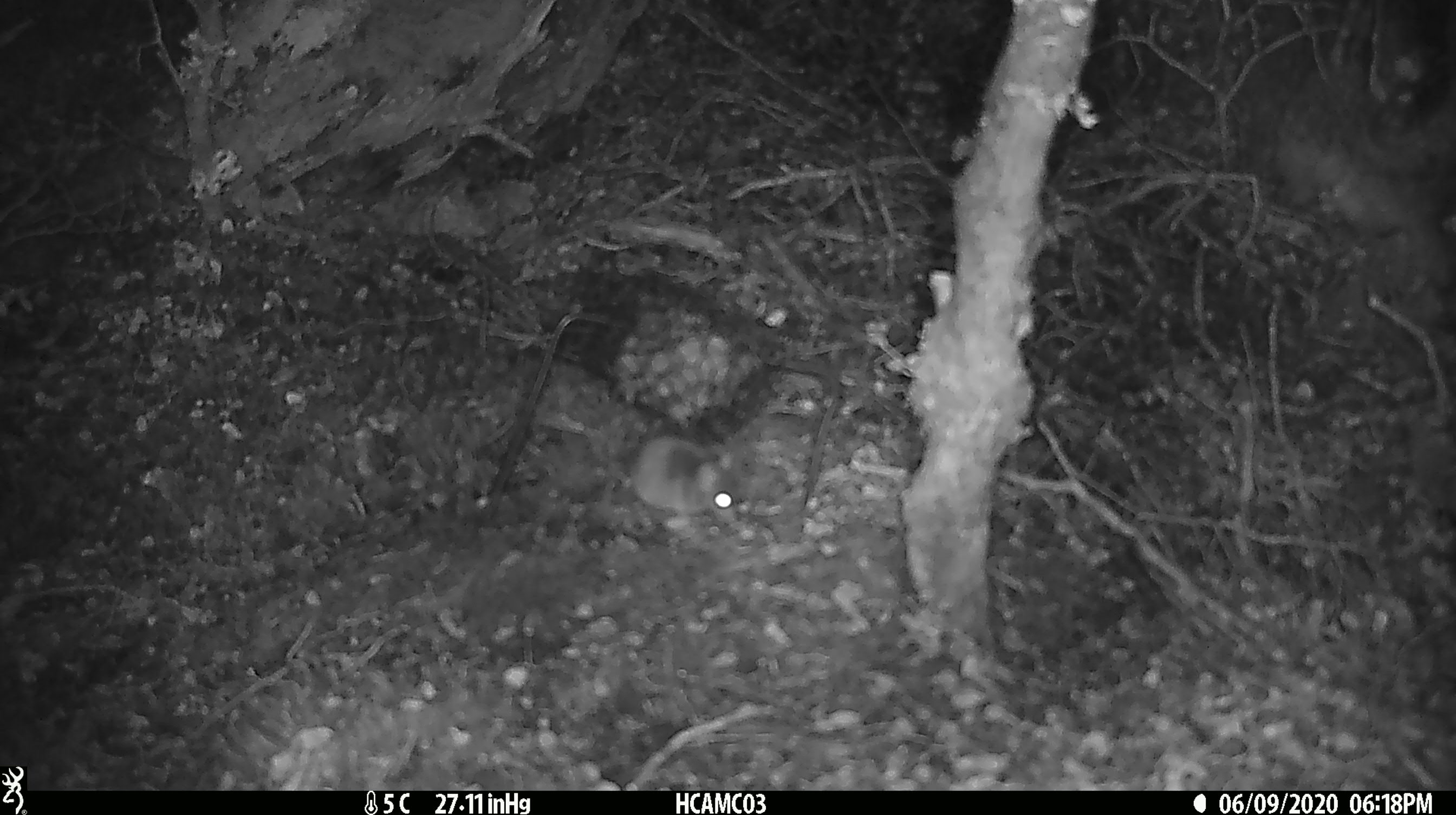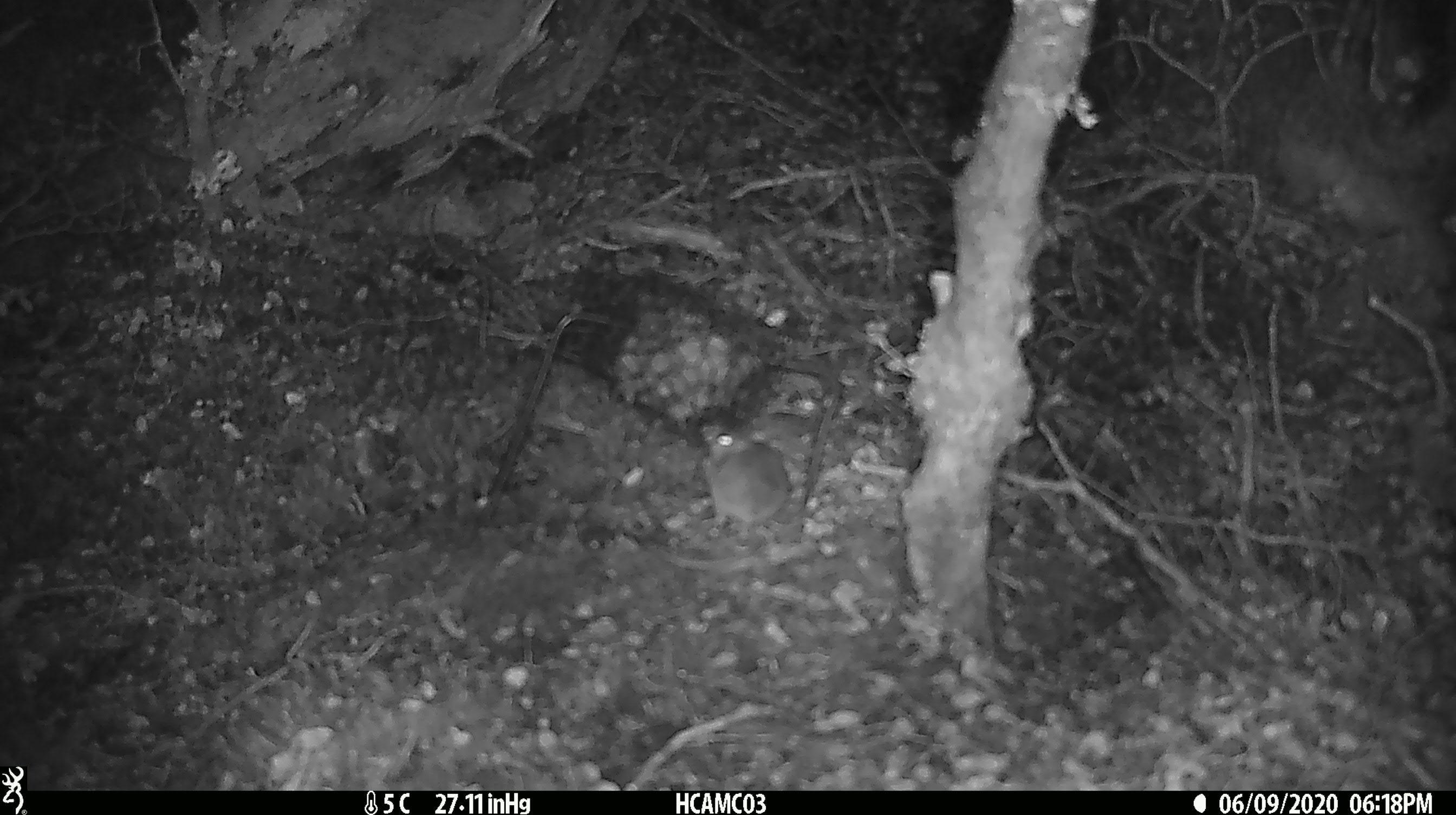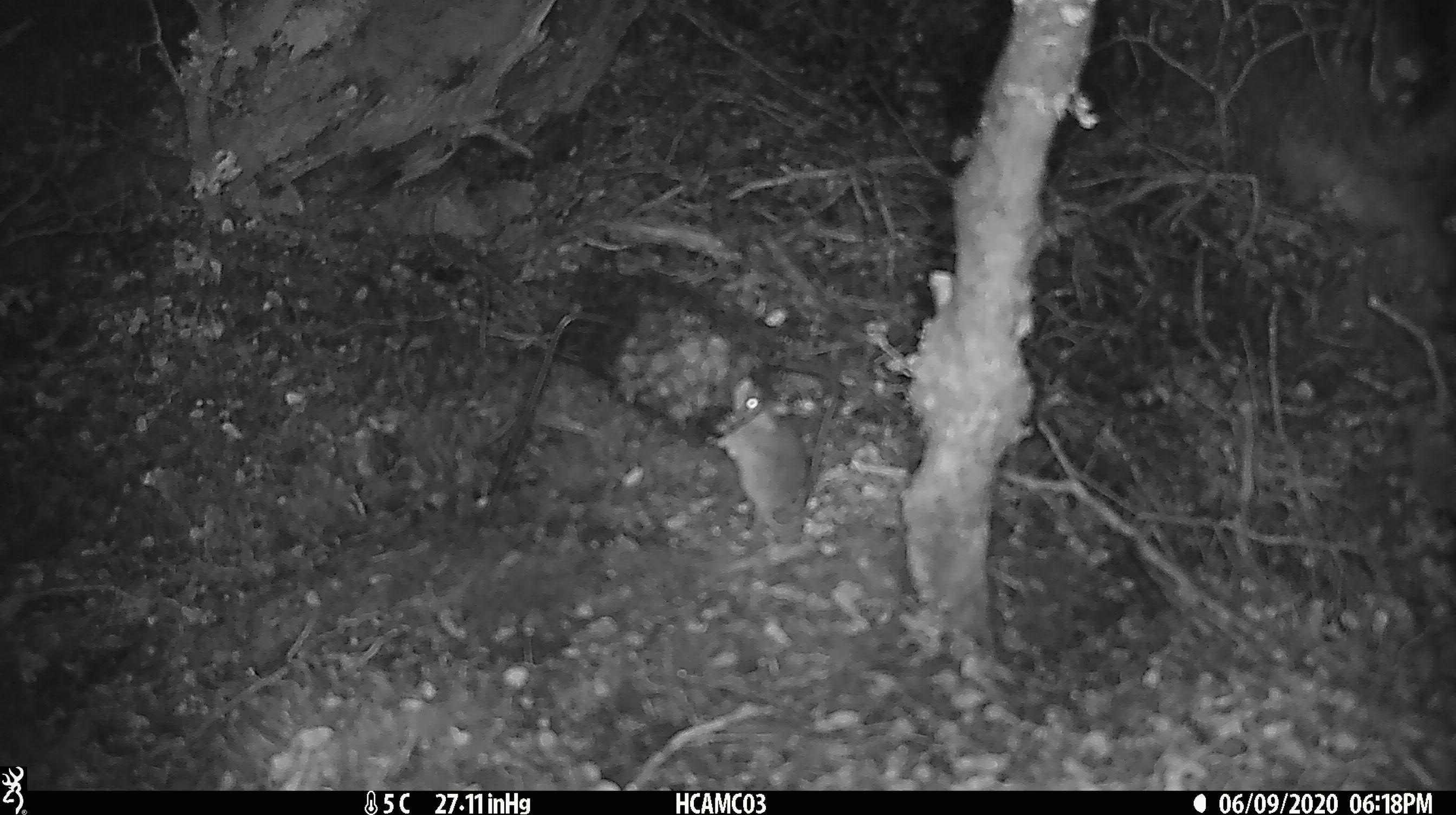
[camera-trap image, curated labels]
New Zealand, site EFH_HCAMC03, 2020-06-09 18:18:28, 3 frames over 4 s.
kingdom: Animalia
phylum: Chordata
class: Mammalia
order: Rodentia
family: Muridae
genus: Mus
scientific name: Mus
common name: mouse